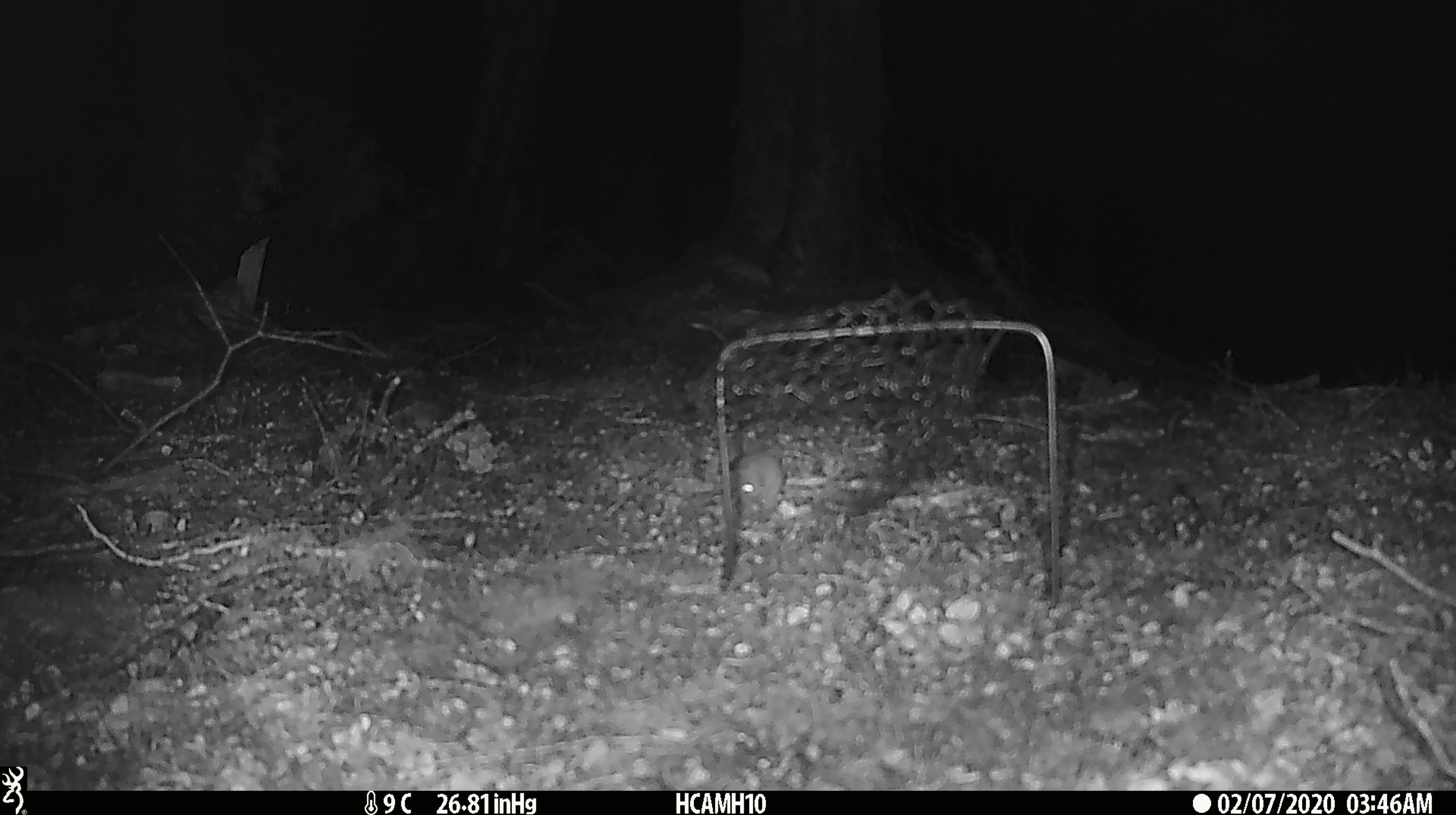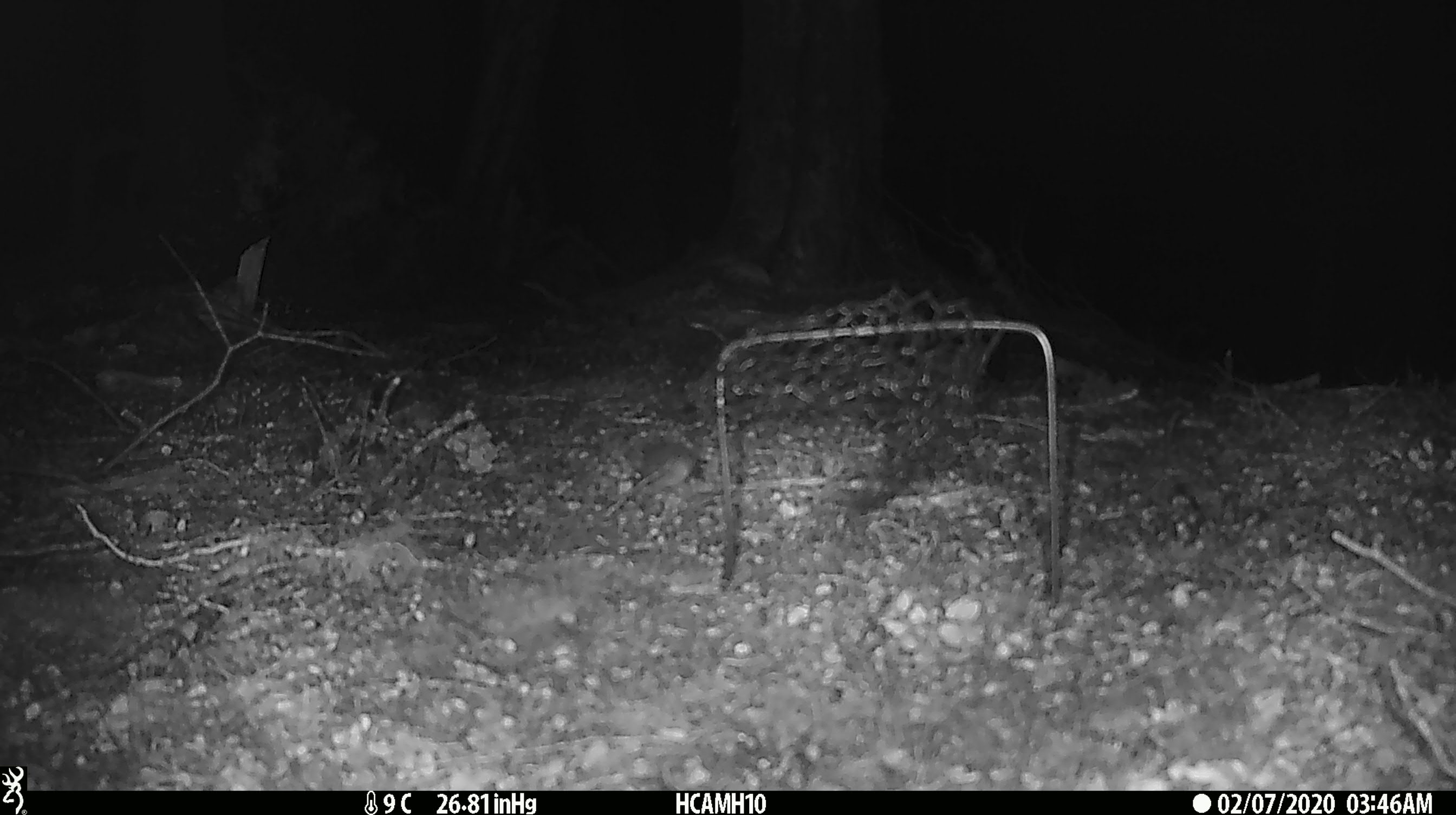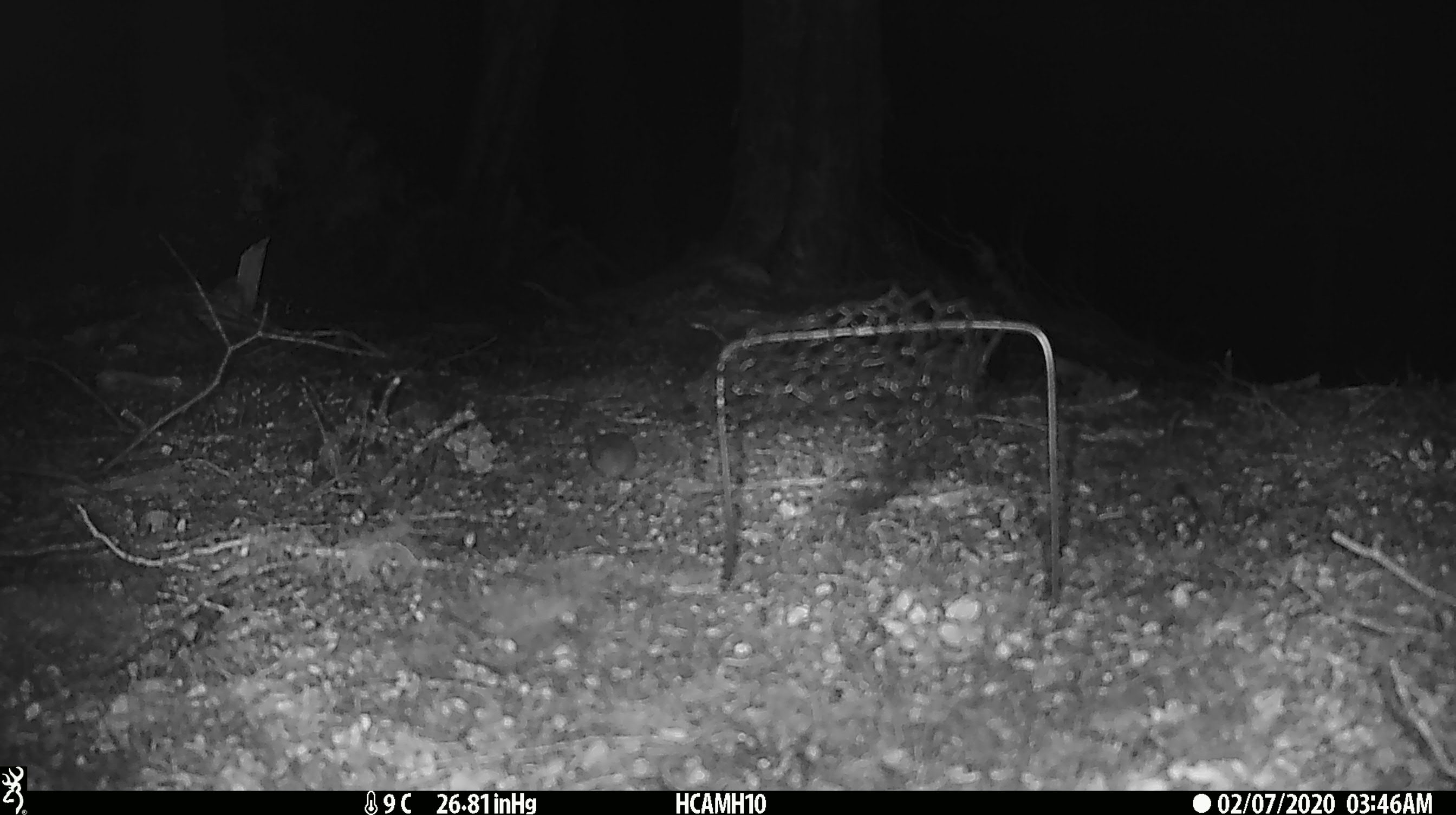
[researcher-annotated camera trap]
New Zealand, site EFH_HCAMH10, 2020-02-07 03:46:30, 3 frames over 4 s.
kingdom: Animalia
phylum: Chordata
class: Mammalia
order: Rodentia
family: Muridae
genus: Mus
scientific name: Mus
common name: mouse